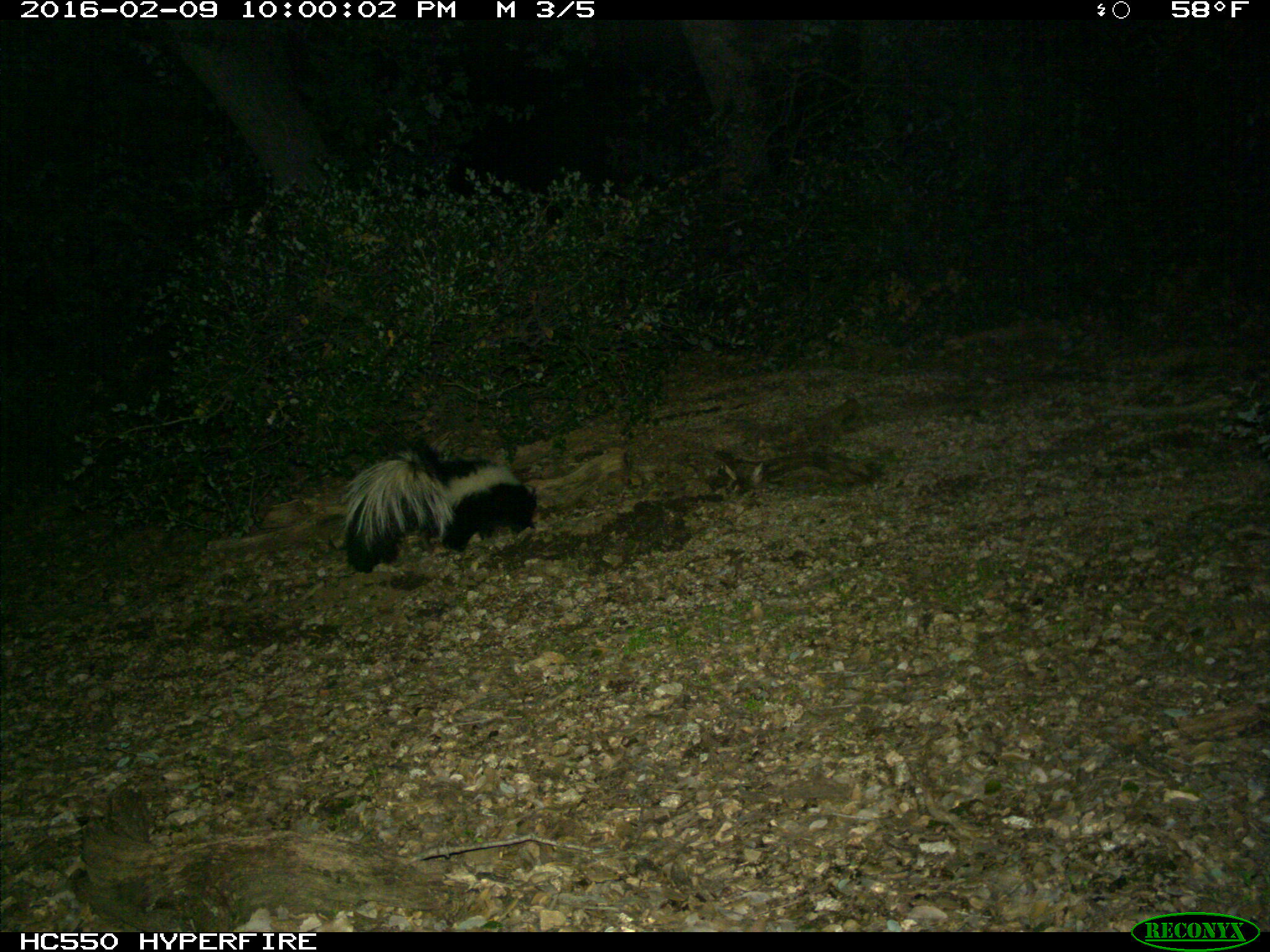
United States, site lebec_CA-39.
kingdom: Animalia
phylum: Chordata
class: Mammalia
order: Carnivora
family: Mephitidae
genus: Mephitis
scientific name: Mephitis mephitis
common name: striped skunk